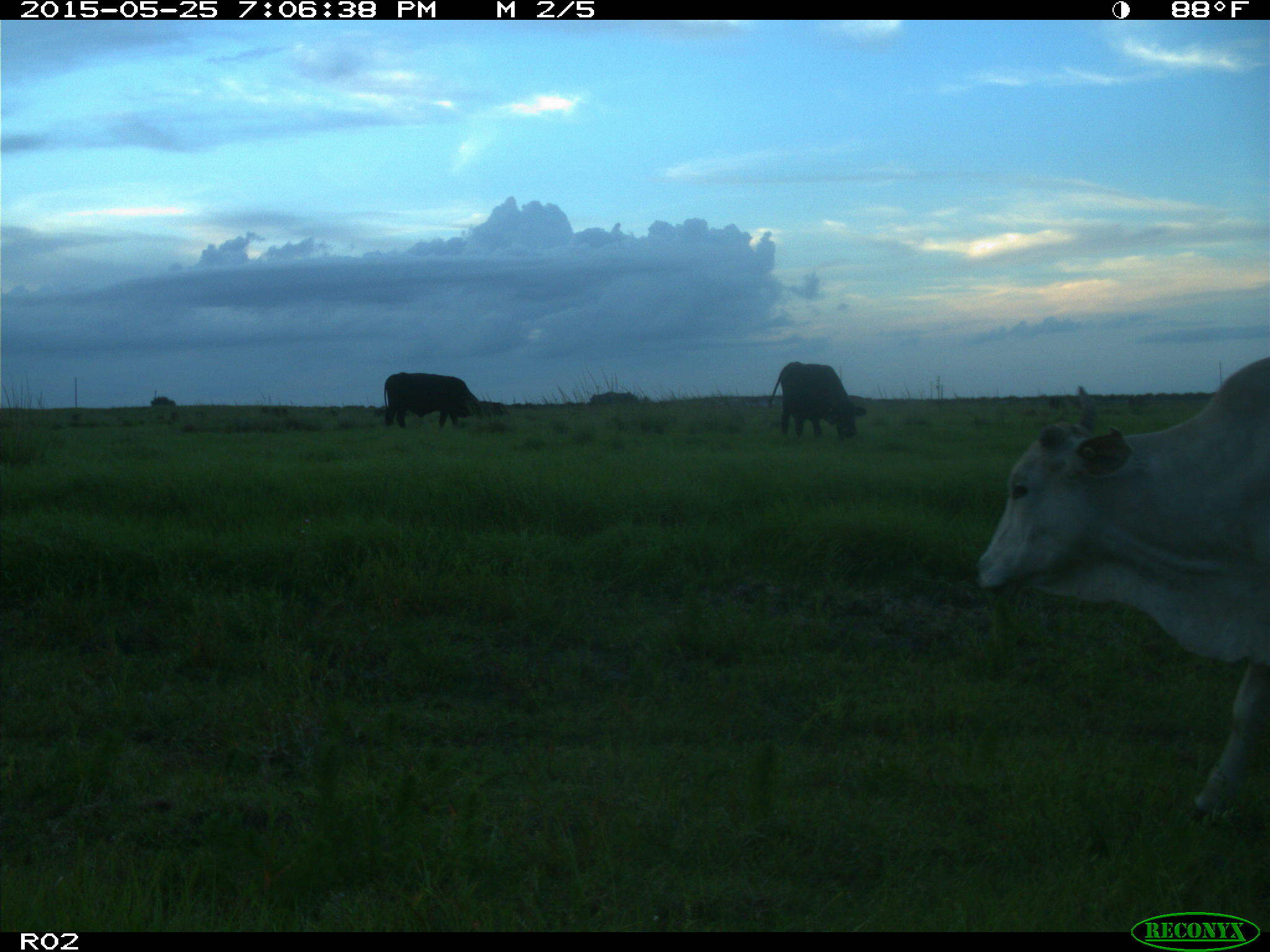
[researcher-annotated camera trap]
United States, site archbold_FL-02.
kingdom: Animalia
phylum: Chordata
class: Mammalia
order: Artiodactyla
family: Bovidae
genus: Bos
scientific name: Bos taurus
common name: domestic cow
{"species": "Bos taurus (domestic cow)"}